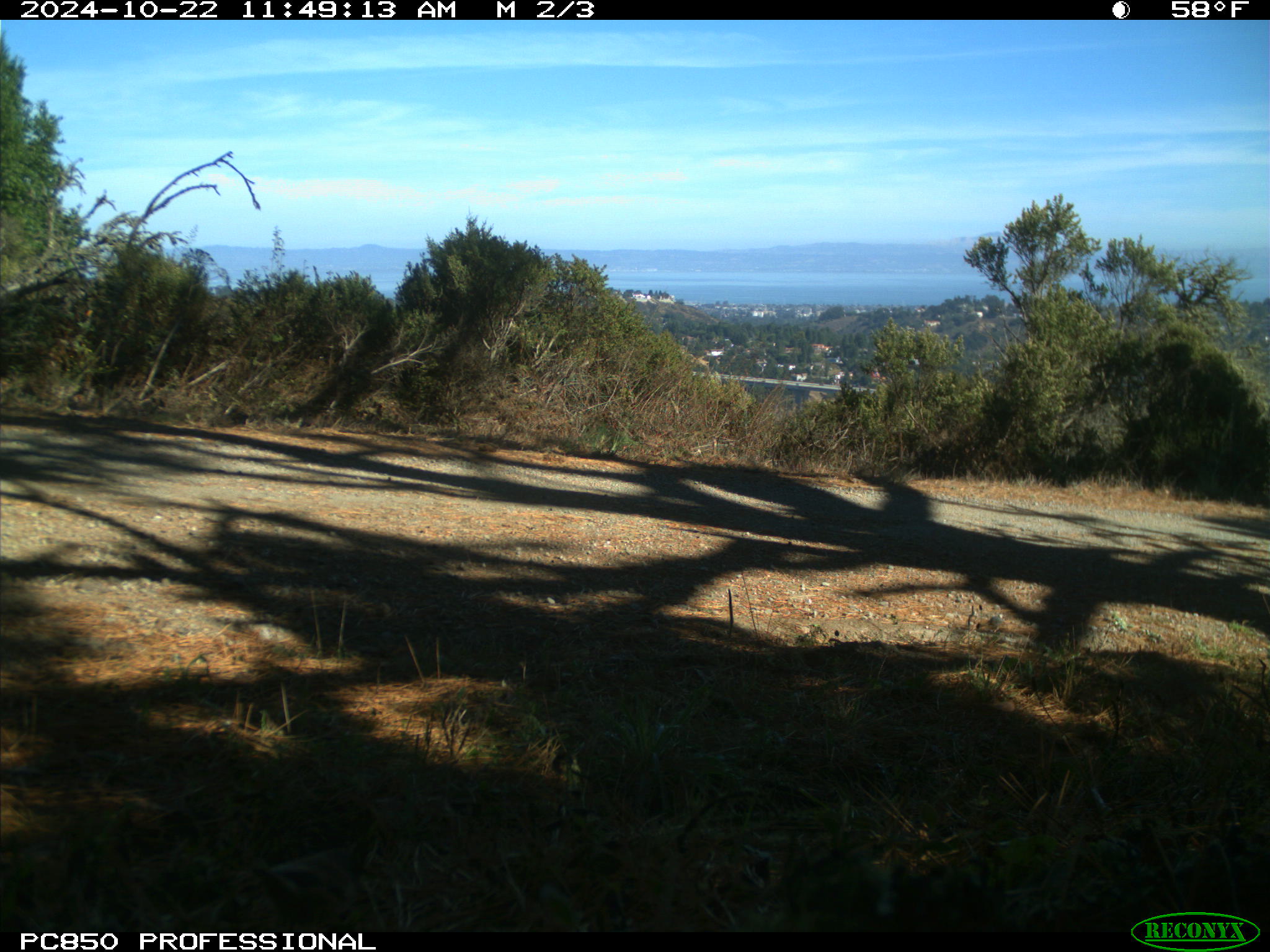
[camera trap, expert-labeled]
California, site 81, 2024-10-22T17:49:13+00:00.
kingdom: Animalia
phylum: Chordata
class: Aves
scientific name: Aves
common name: bird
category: unknown bird